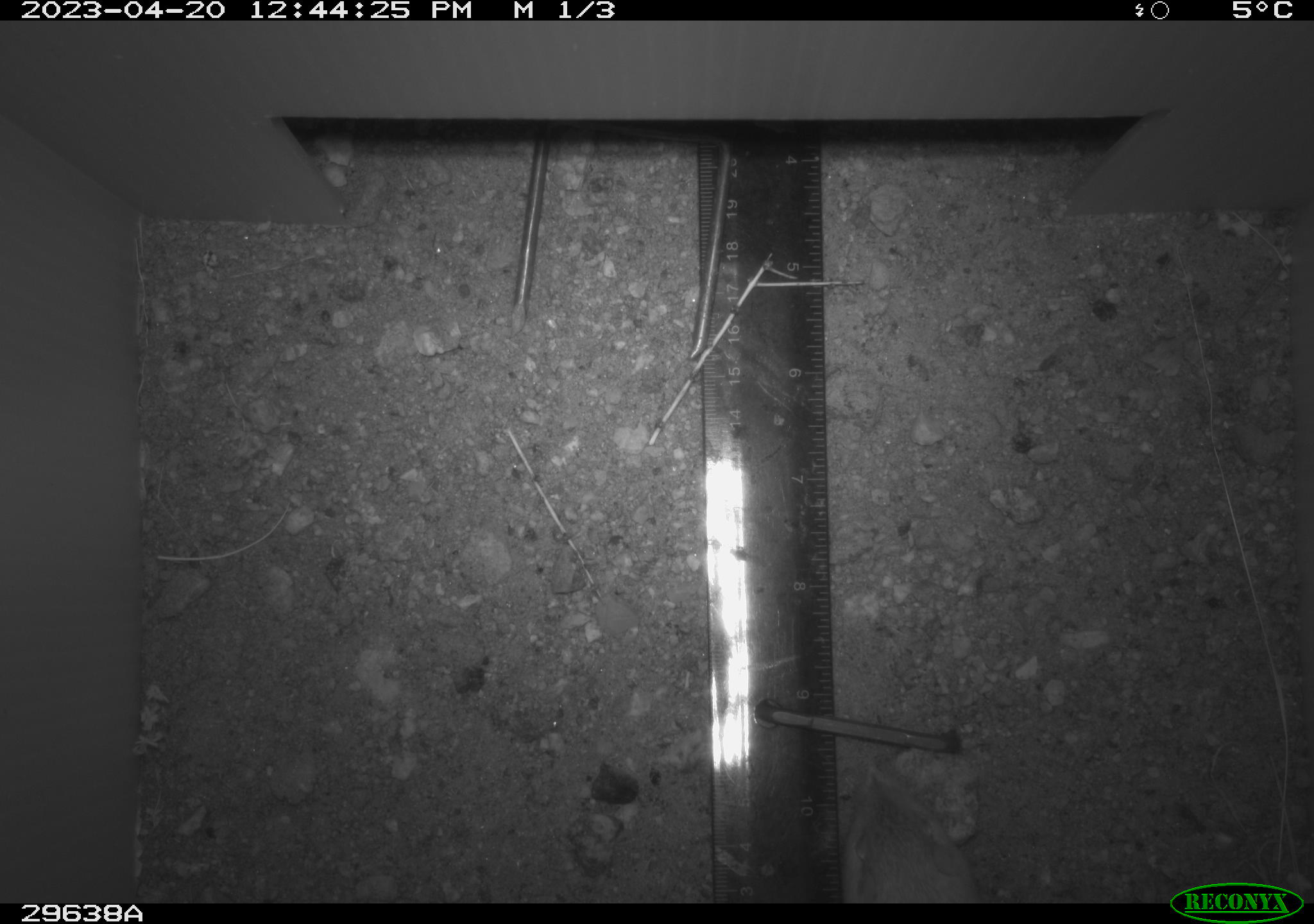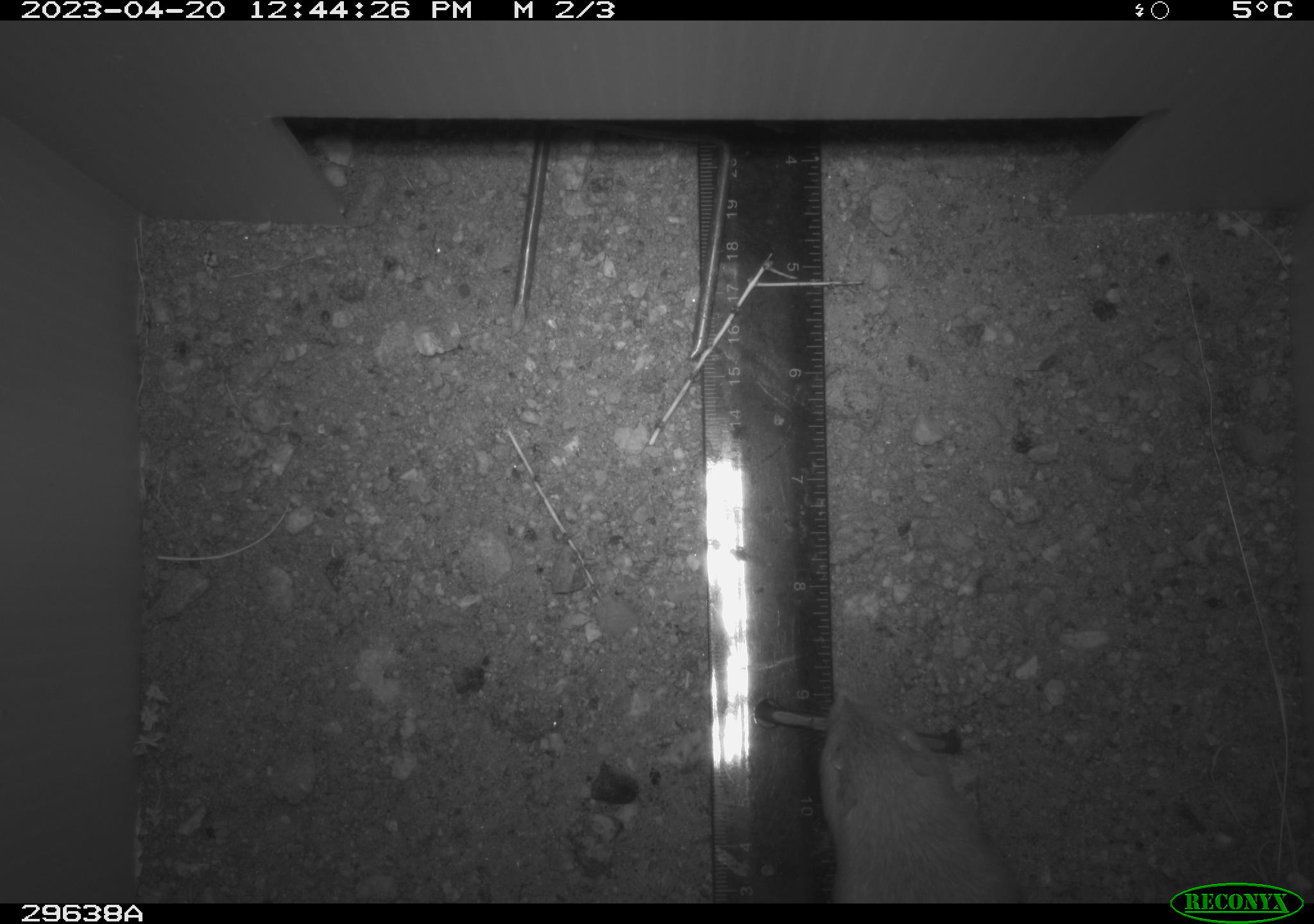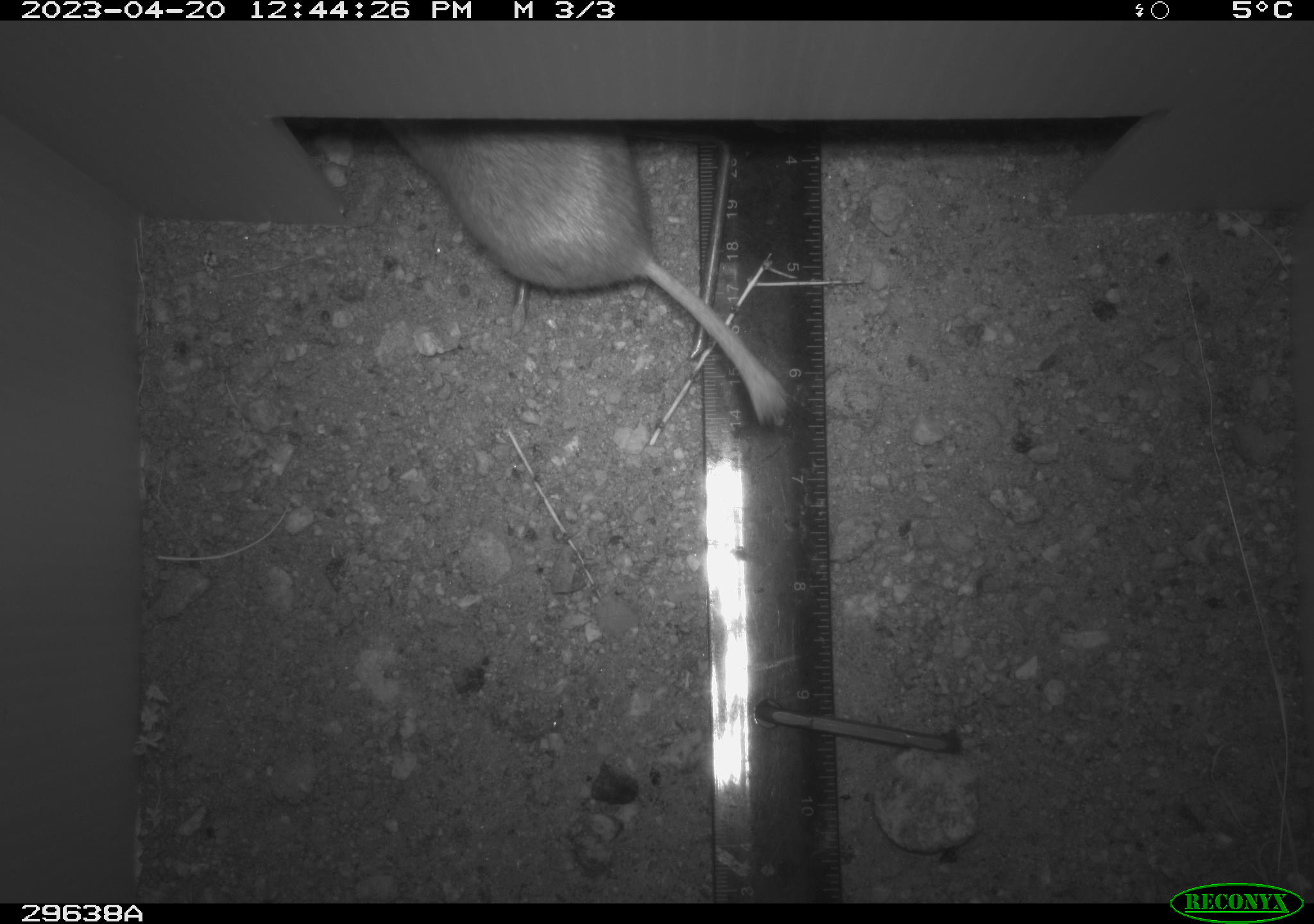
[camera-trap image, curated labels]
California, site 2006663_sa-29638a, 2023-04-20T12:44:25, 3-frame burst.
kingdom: Animalia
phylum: Chordata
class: Mammalia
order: Rodentia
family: Cricetidae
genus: Peromyscus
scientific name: Peromyscus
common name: deer mice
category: peromyscus species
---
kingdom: Animalia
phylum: Chordata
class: Mammalia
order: Rodentia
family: Heteromyidae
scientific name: Heteromyidae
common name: kangaroo rats and pocket mice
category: heteromyidae family